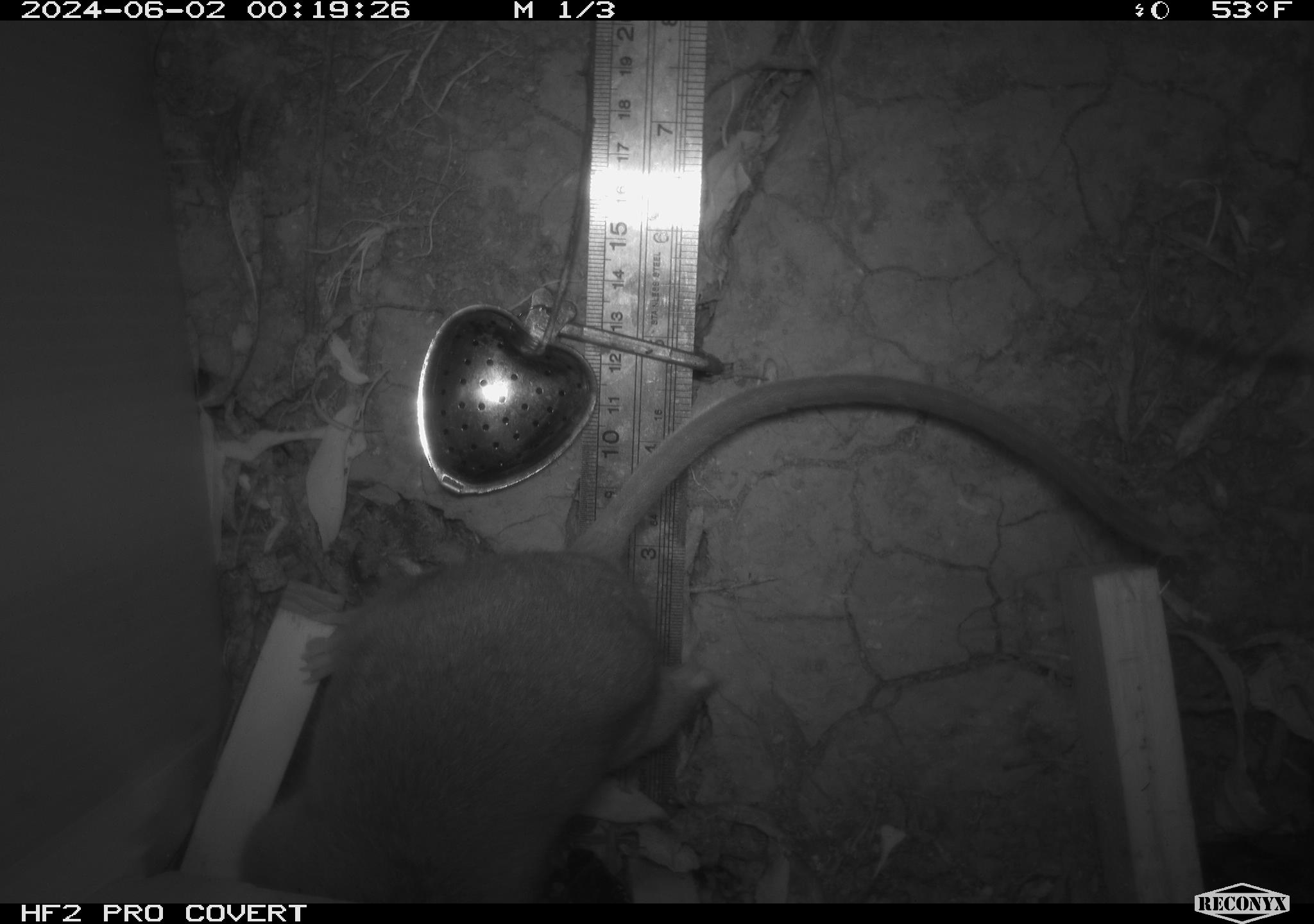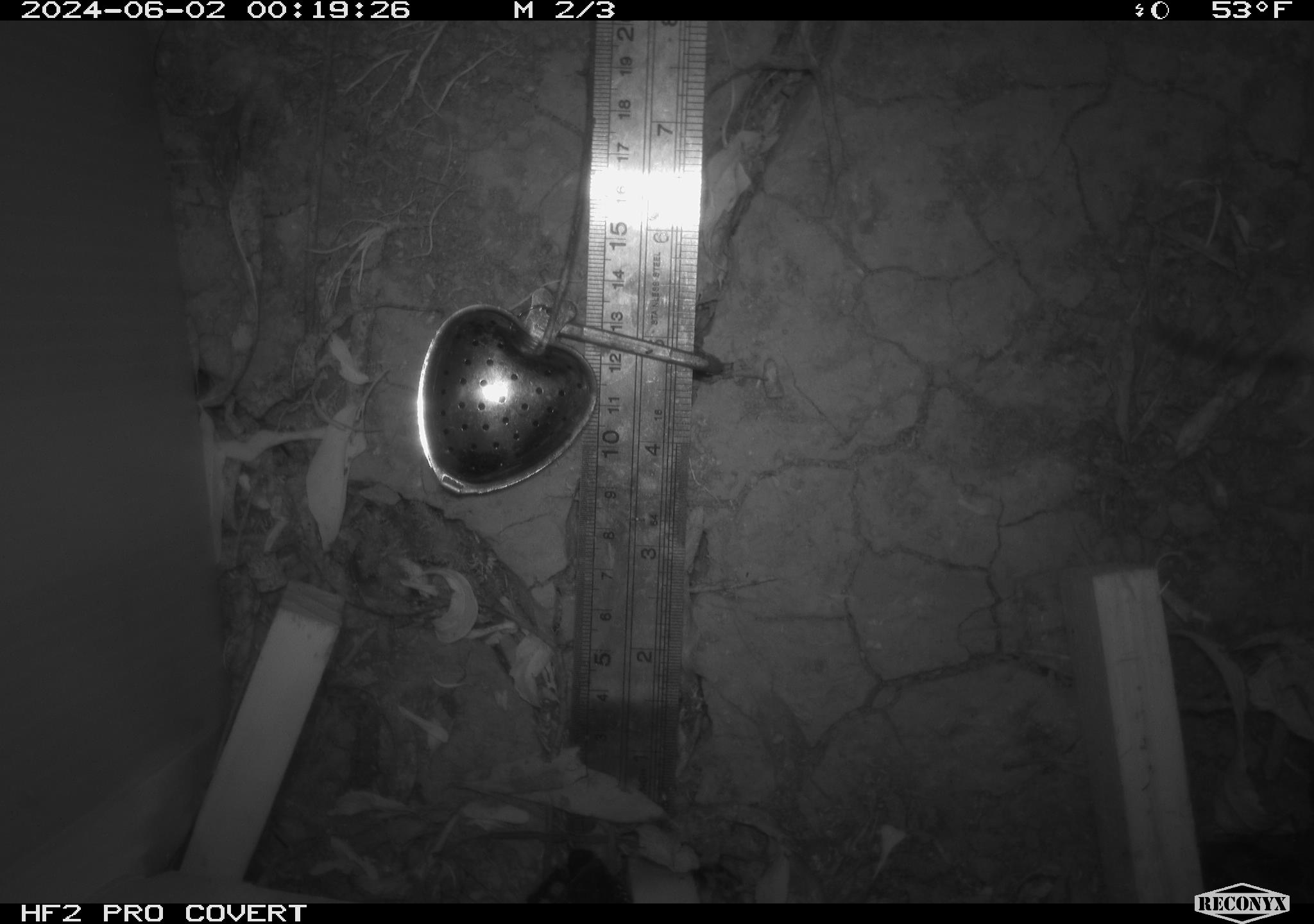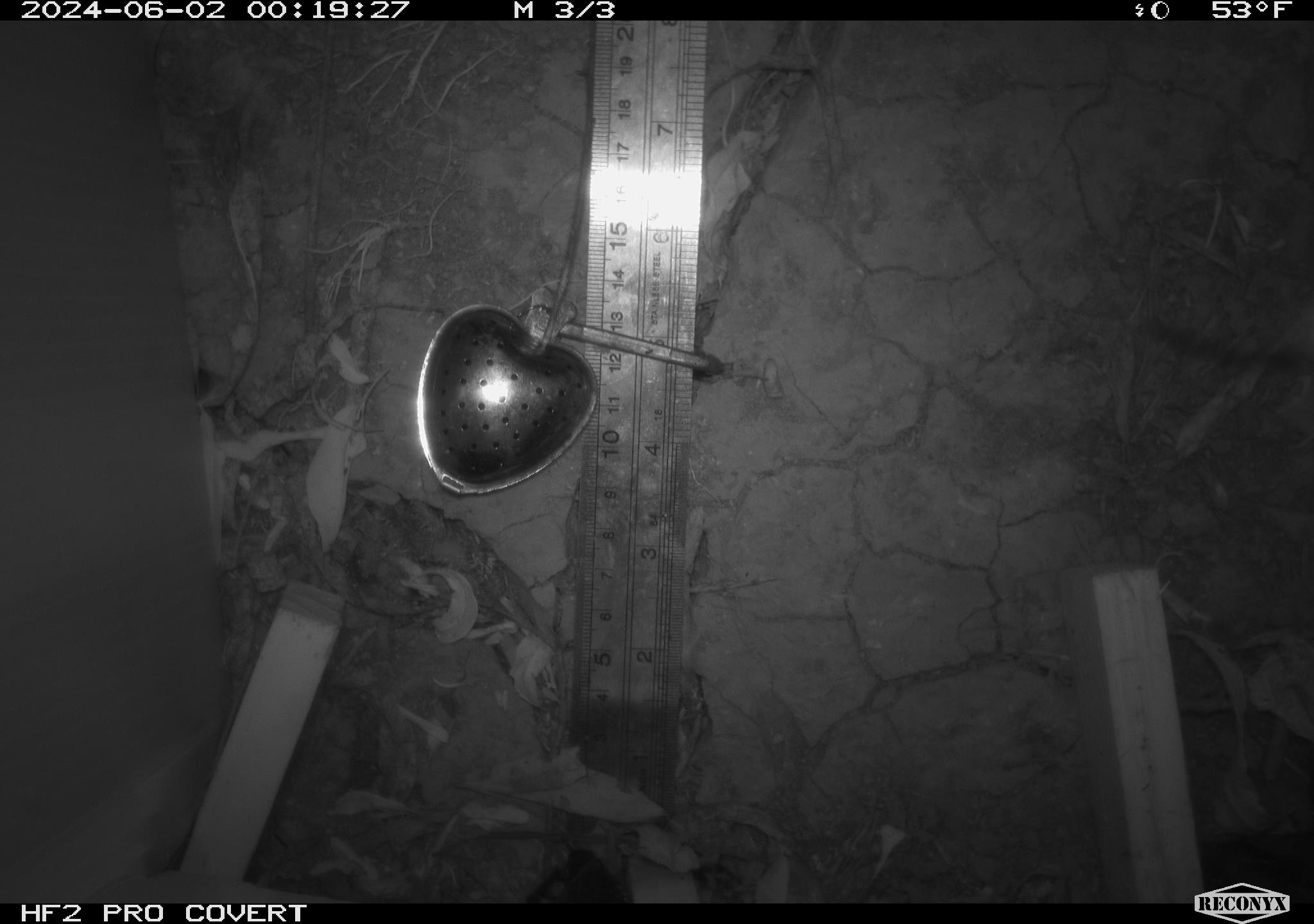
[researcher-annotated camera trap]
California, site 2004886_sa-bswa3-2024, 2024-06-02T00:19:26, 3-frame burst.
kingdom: Animalia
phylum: Chordata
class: Mammalia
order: Rodentia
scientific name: Rodentia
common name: woodrat or rat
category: woodrat or rat species